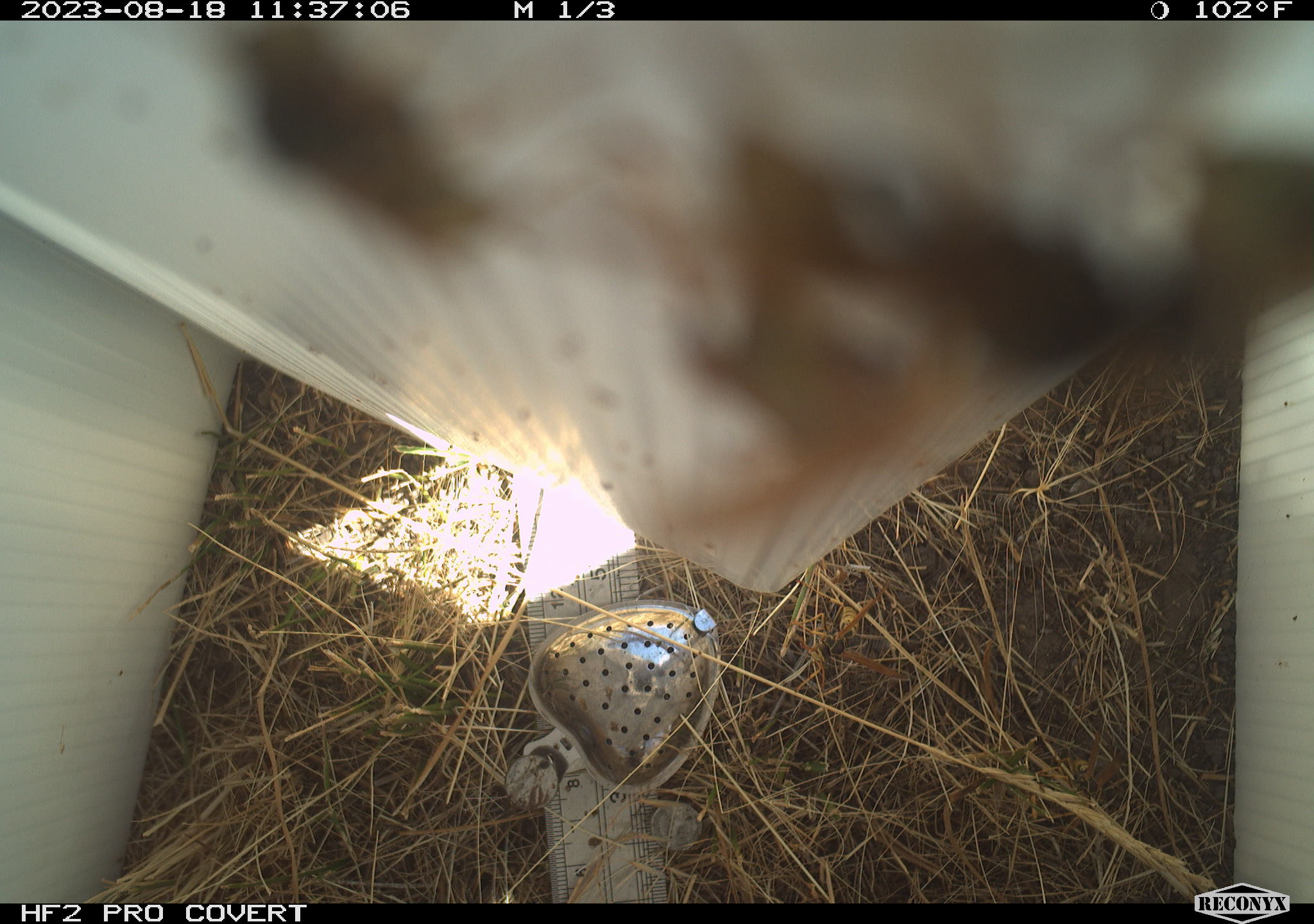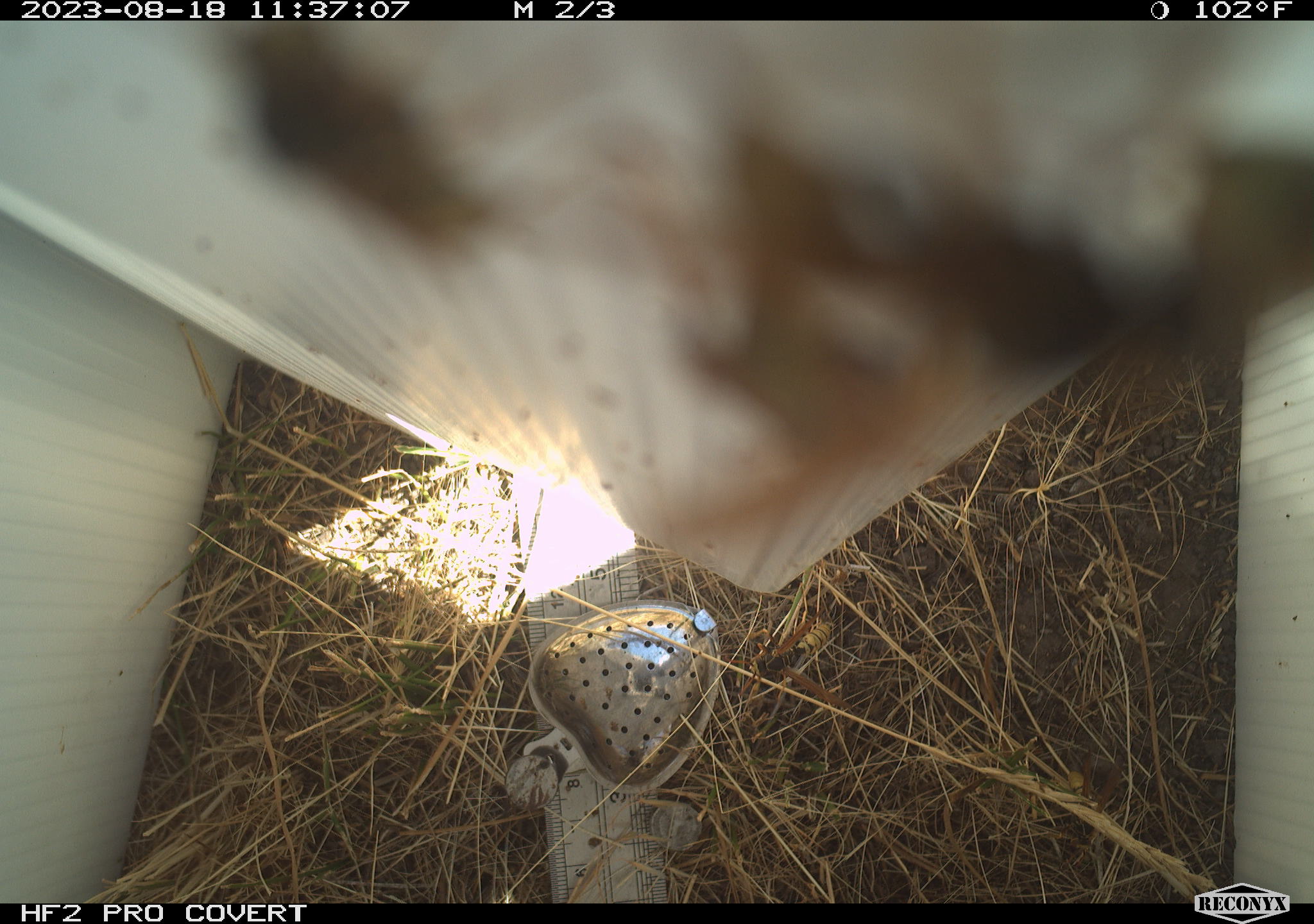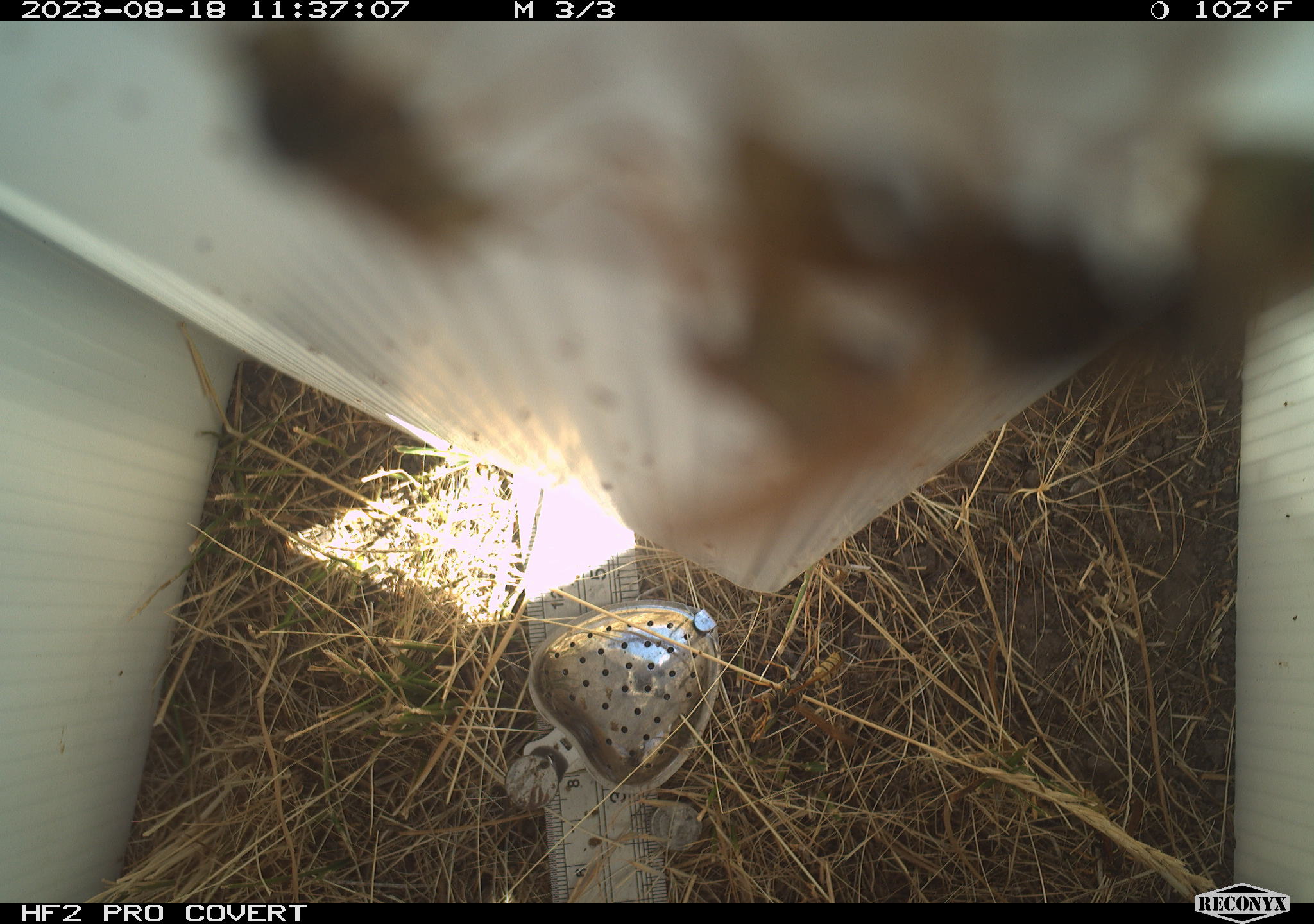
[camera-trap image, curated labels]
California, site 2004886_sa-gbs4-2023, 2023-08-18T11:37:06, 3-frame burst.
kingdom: Animalia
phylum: Arthropoda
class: Insecta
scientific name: Insecta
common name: insect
Insect (Insecta).